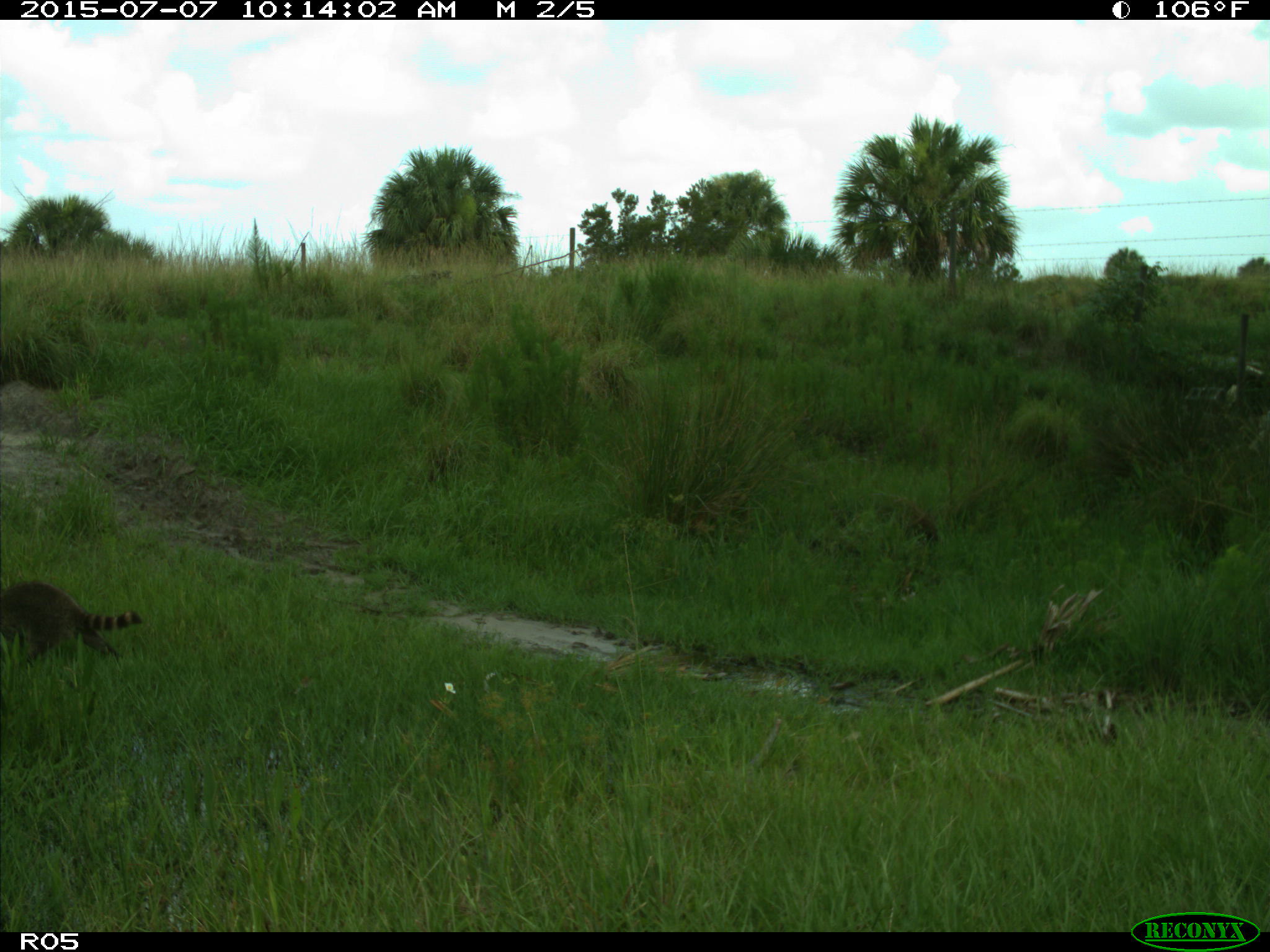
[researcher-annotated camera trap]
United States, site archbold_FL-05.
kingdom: Animalia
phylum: Chordata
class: Mammalia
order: Carnivora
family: Procyonidae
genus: Procyon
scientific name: Procyon lotor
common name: common raccoon